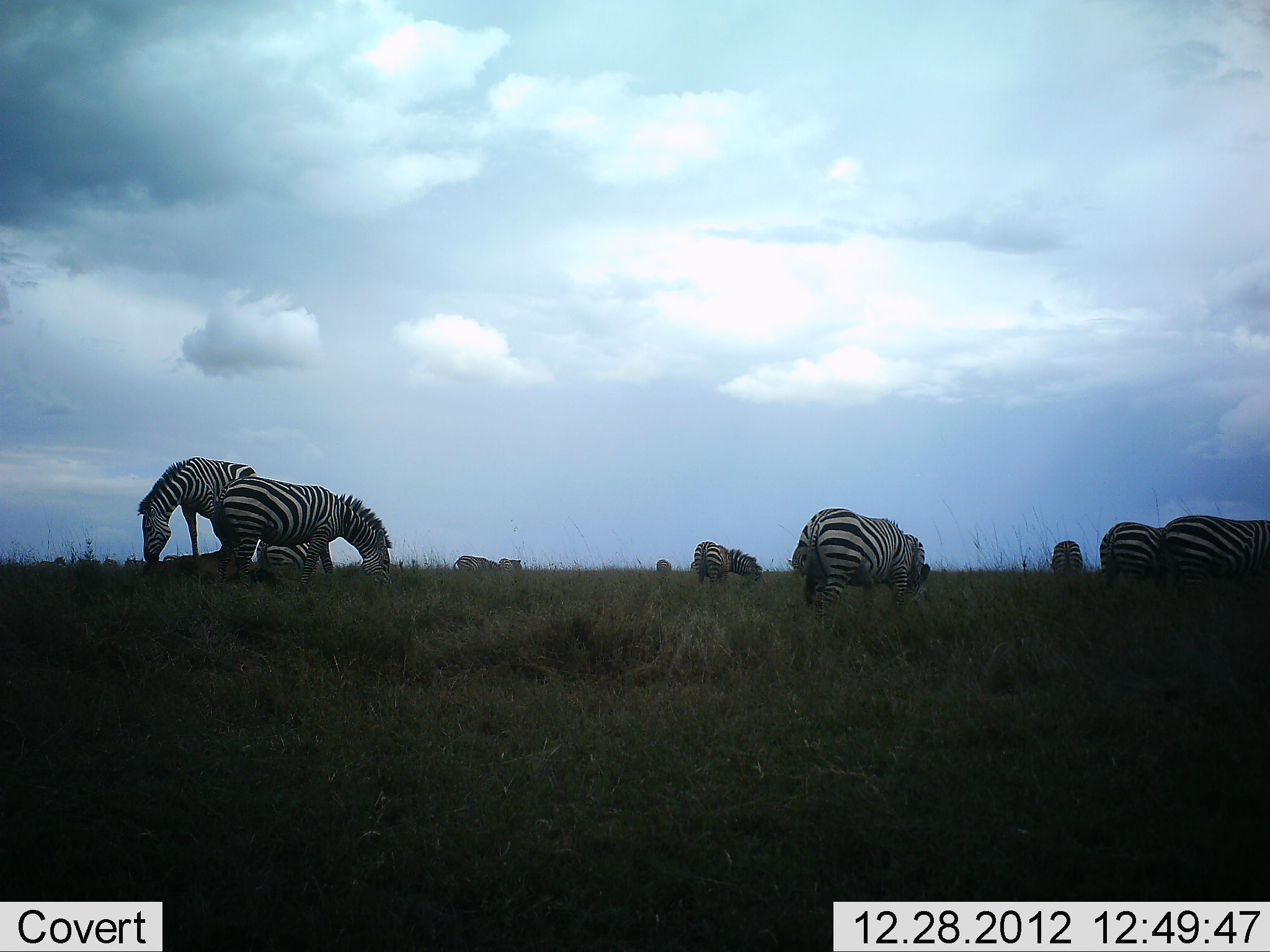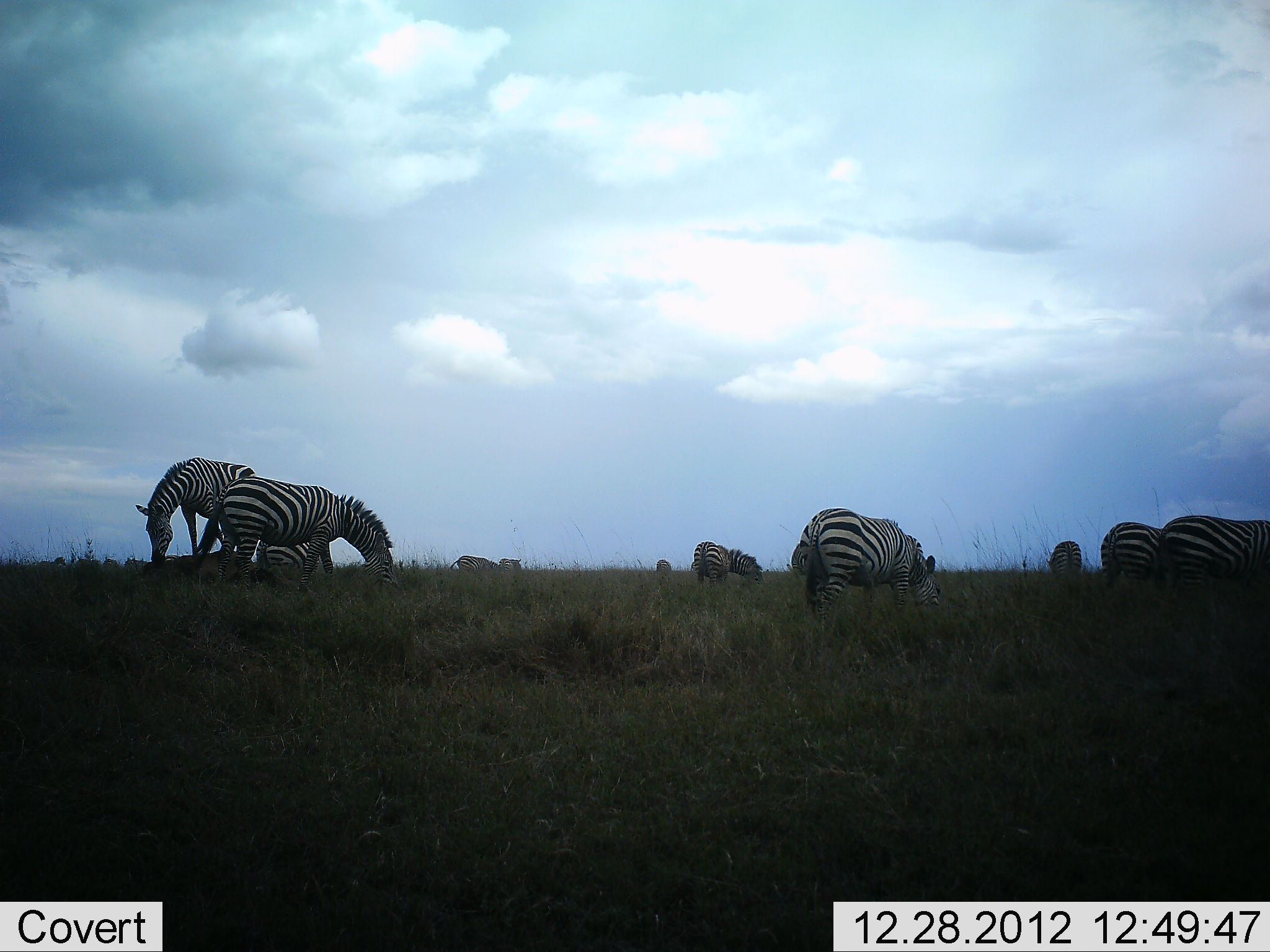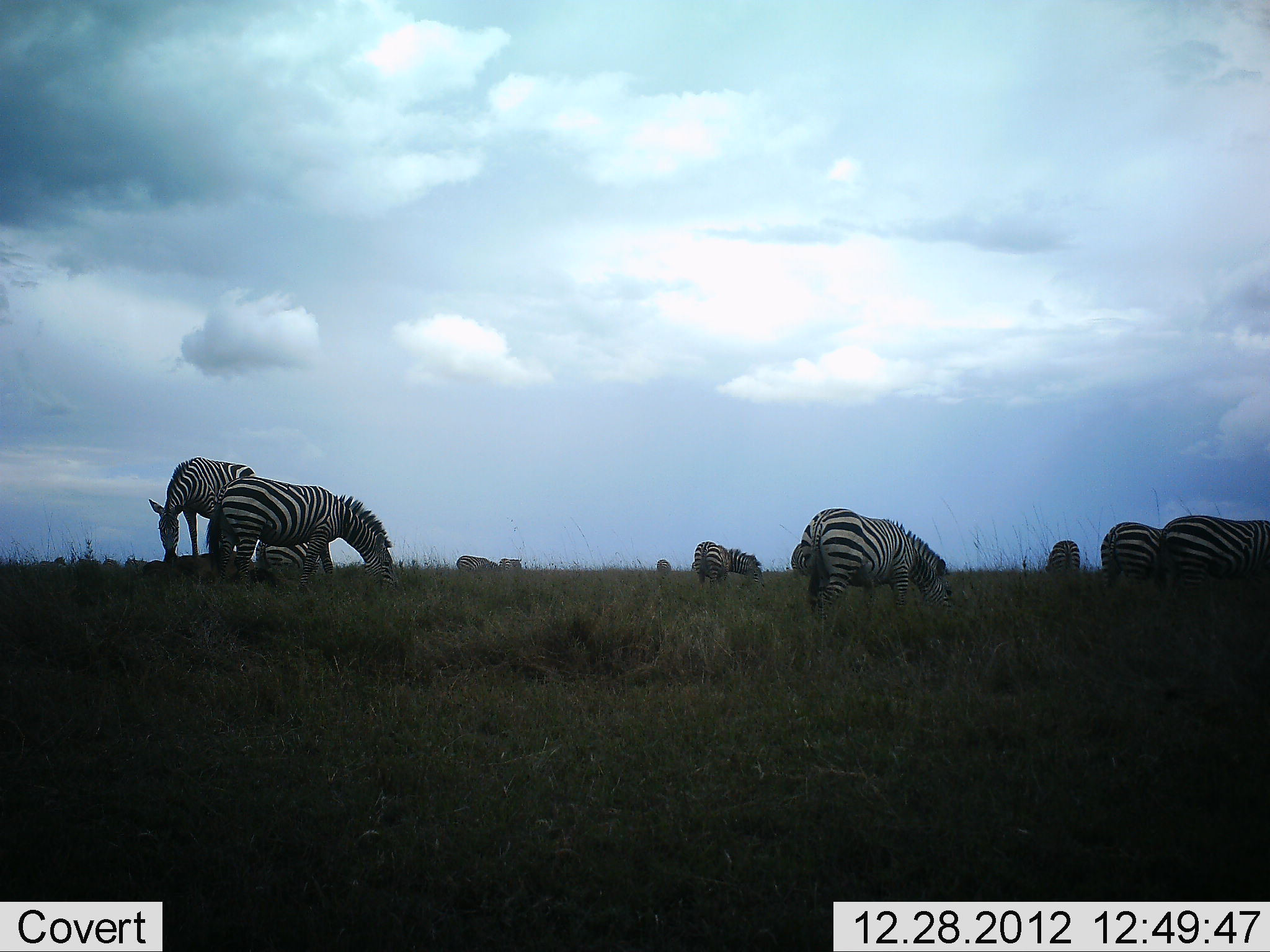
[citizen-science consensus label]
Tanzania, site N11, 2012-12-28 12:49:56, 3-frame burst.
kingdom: Animalia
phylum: Chordata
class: Mammalia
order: Perissodactyla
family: Equidae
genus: Equus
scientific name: Equus quagga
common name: plains zebra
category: zebra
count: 11-50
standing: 50%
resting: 10%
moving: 0%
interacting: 0%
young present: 5%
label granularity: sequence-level